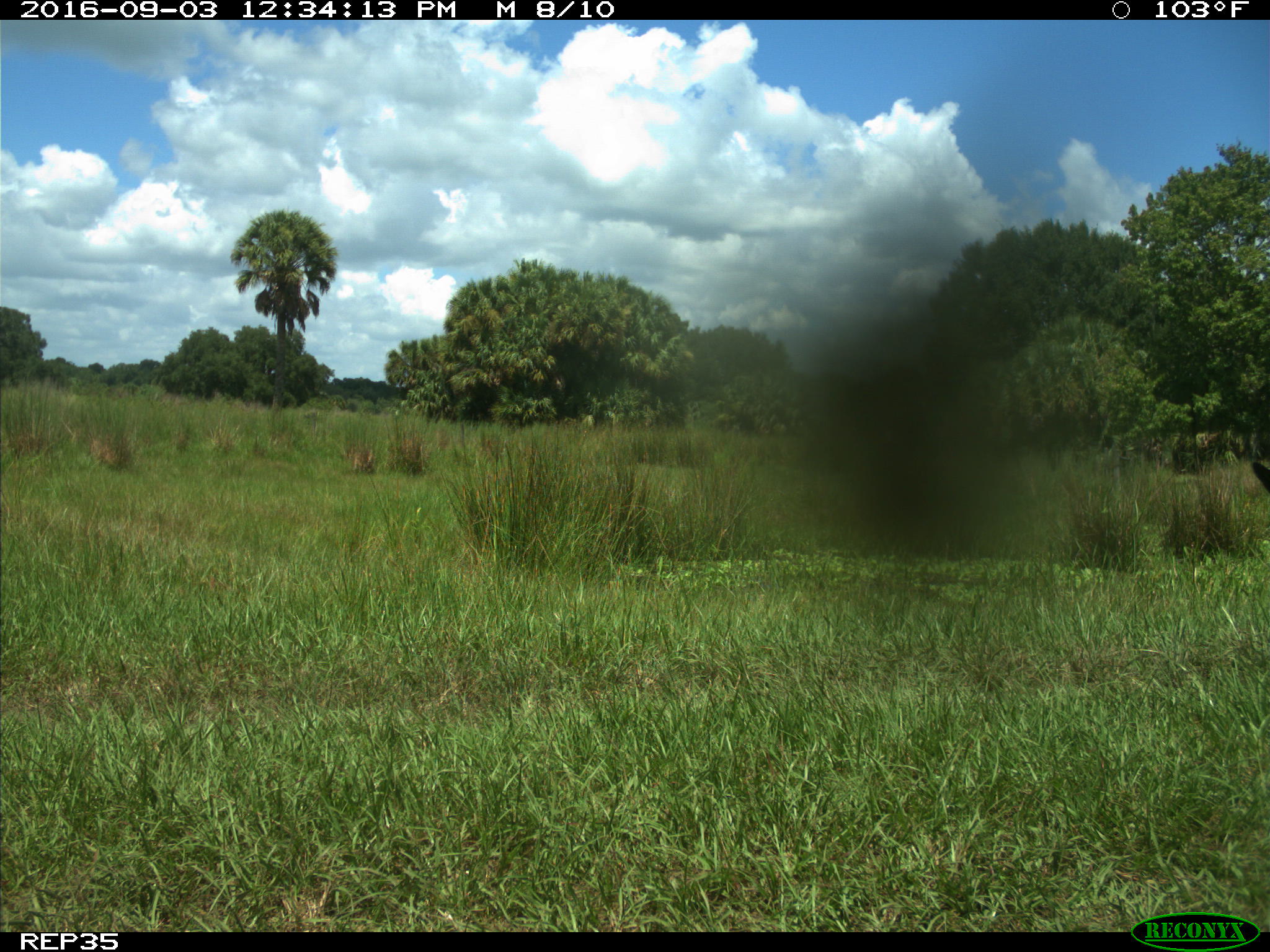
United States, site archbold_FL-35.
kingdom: Animalia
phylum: Chordata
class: Mammalia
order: Artiodactyla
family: Bovidae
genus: Bos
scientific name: Bos taurus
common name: domestic cow